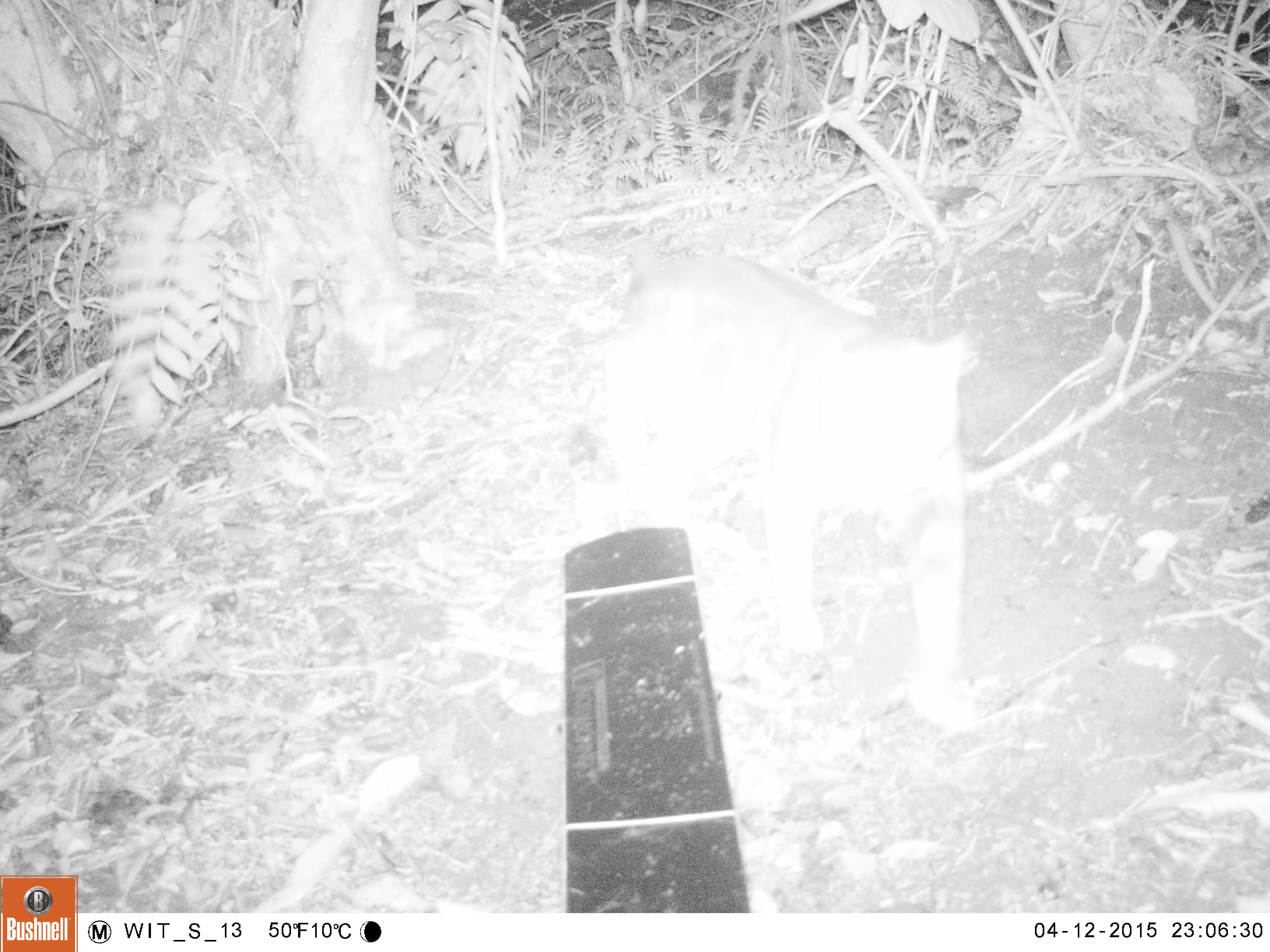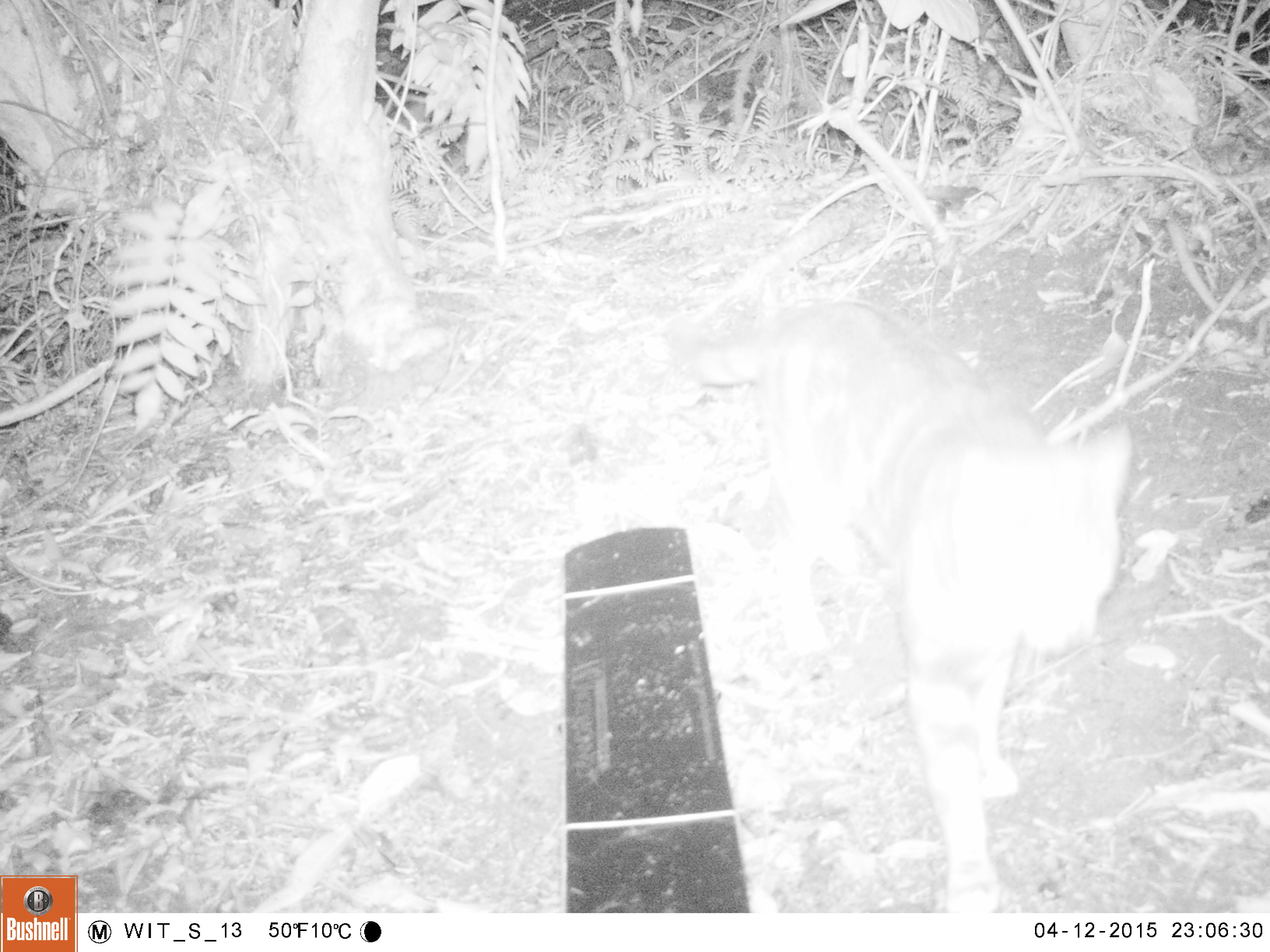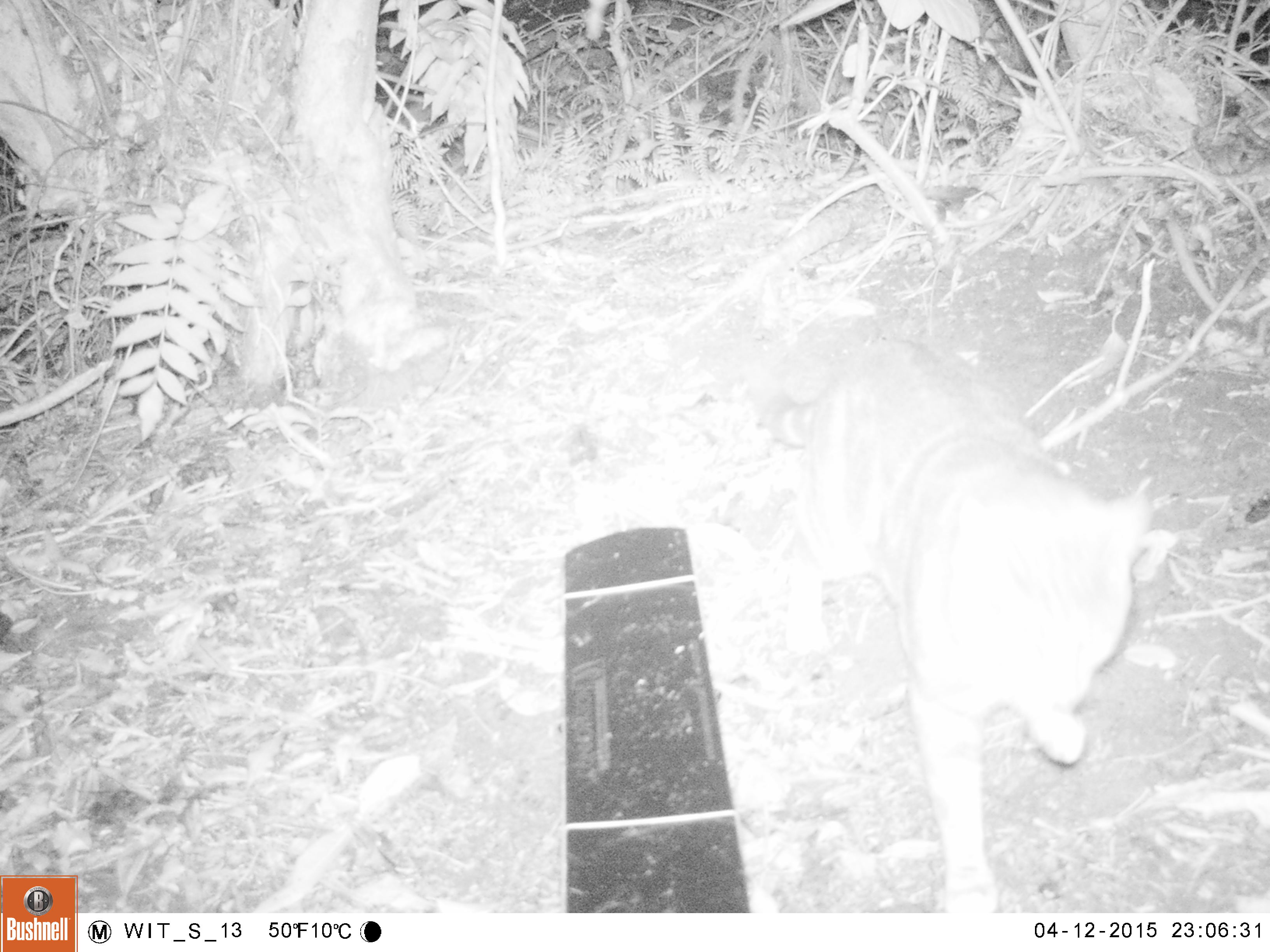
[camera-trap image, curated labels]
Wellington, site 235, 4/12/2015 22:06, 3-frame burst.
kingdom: Animalia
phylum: Chordata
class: Mammalia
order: Carnivora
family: Felidae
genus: Felis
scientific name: Felis catus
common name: cat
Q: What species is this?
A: Cat (Felis catus).